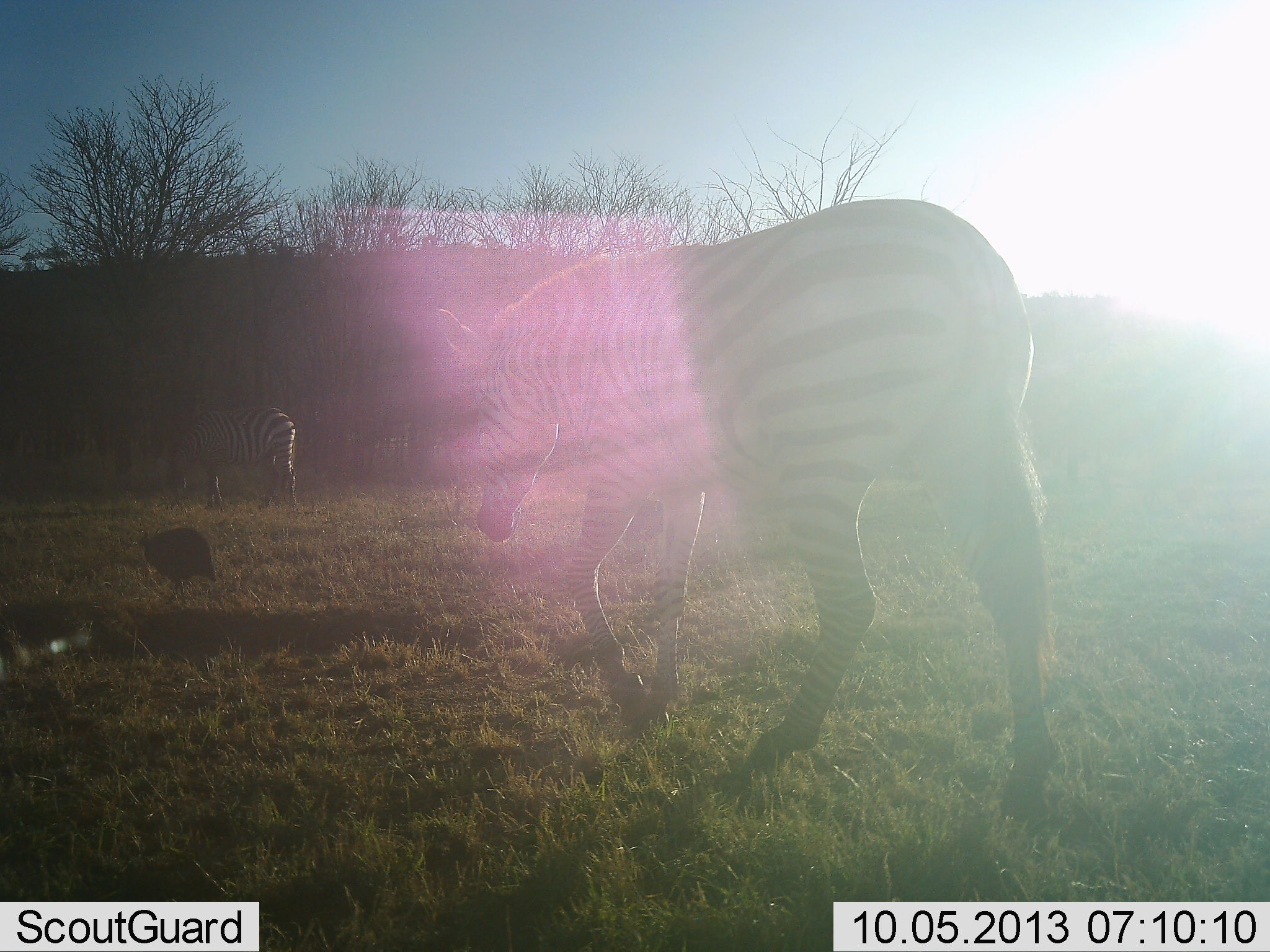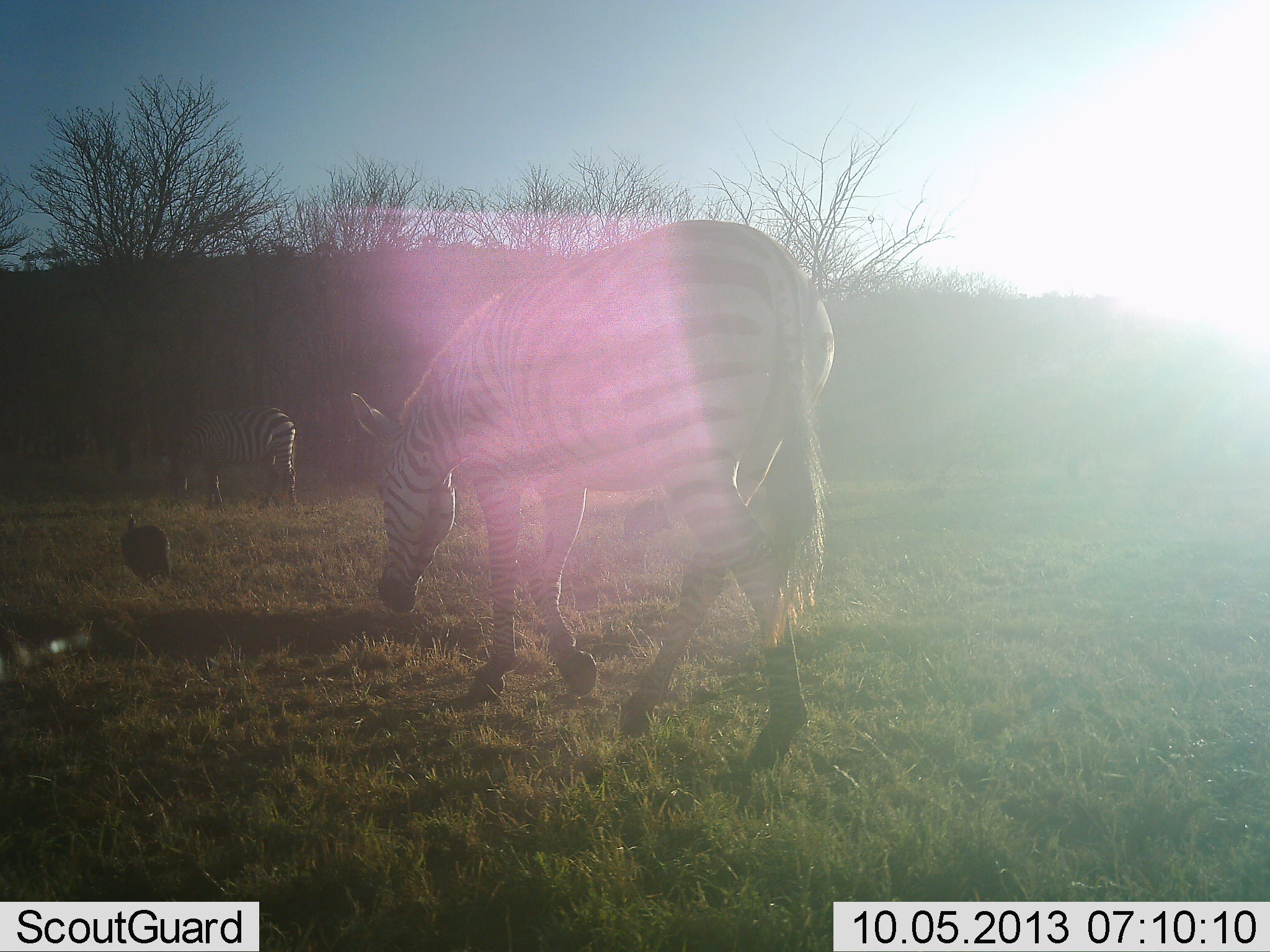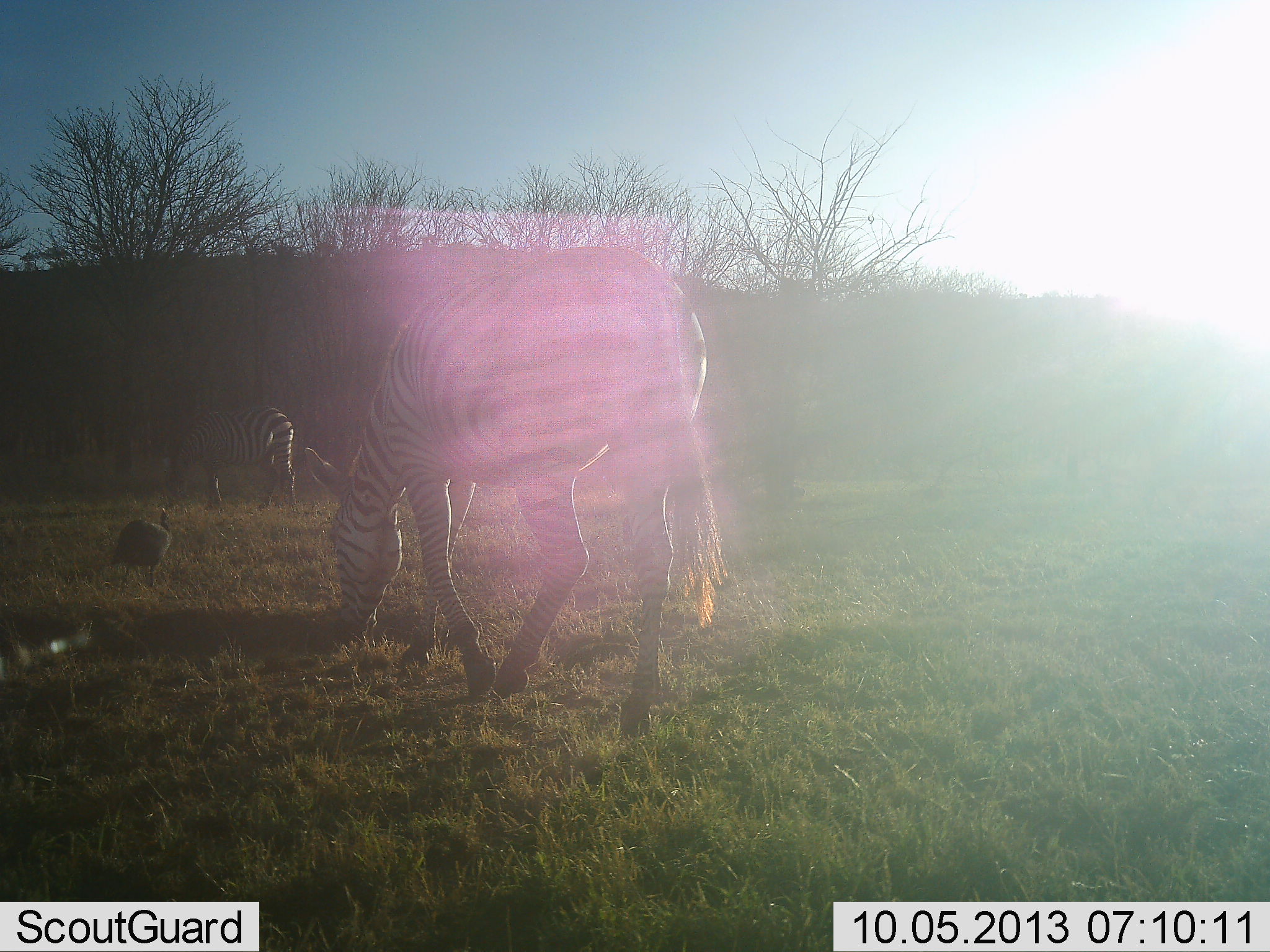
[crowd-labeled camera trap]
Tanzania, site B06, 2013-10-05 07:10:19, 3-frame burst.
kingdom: Animalia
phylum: Chordata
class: Aves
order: Galliformes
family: Numididae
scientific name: Numididae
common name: guinea fowl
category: guineafowl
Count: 1.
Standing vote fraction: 8%.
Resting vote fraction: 0%.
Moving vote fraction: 92%.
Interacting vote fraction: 0%.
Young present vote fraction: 0%.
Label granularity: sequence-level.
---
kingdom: Animalia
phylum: Chordata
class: Mammalia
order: Perissodactyla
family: Equidae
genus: Equus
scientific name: Equus quagga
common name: plains zebra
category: zebra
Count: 2.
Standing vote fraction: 22%.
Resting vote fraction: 0%.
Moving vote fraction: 78%.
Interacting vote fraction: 6%.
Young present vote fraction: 0%.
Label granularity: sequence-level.